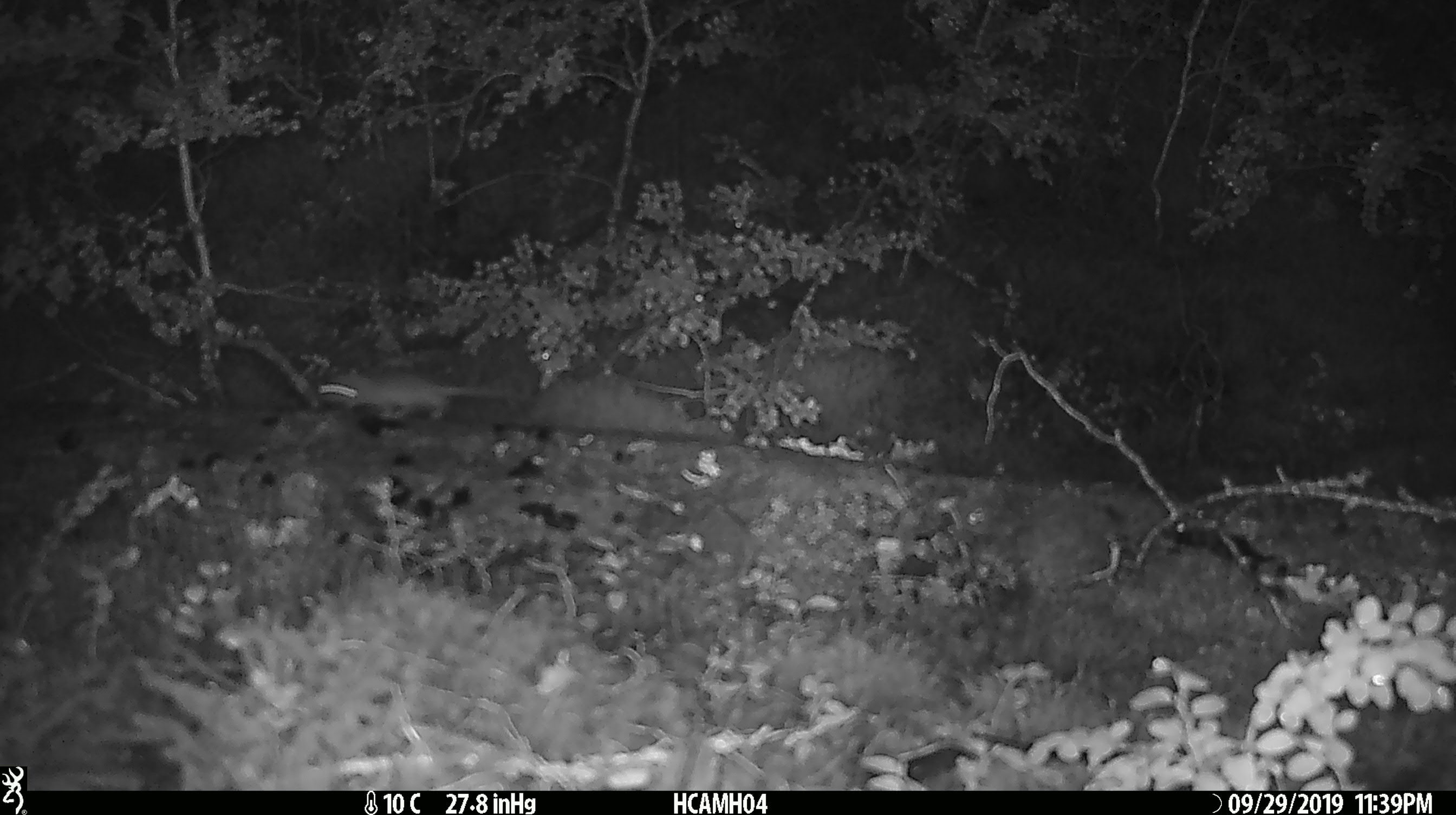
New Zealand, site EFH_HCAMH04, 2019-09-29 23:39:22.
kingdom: Animalia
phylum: Chordata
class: Mammalia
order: Rodentia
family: Muridae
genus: Mus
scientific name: Mus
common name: mouse